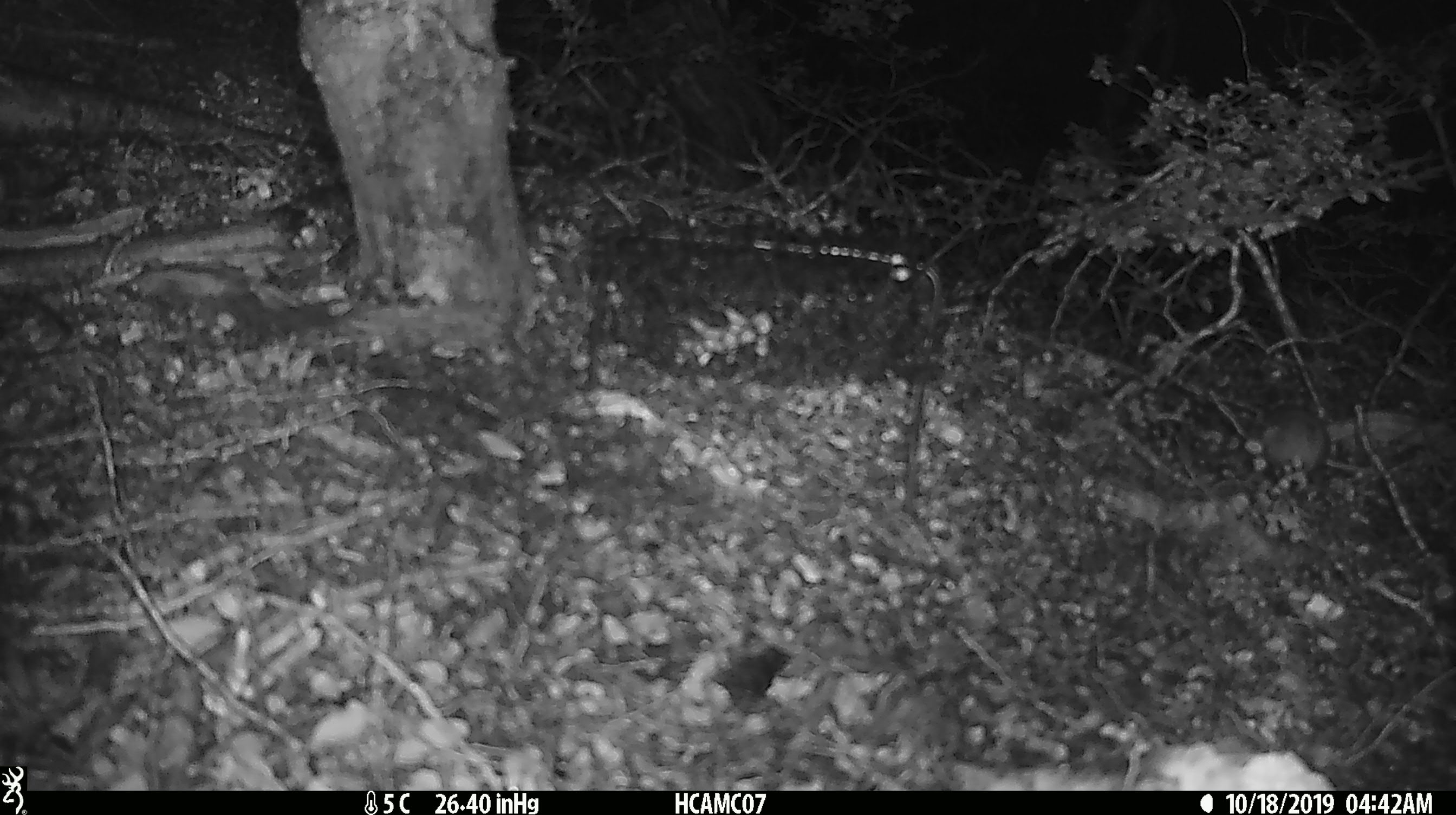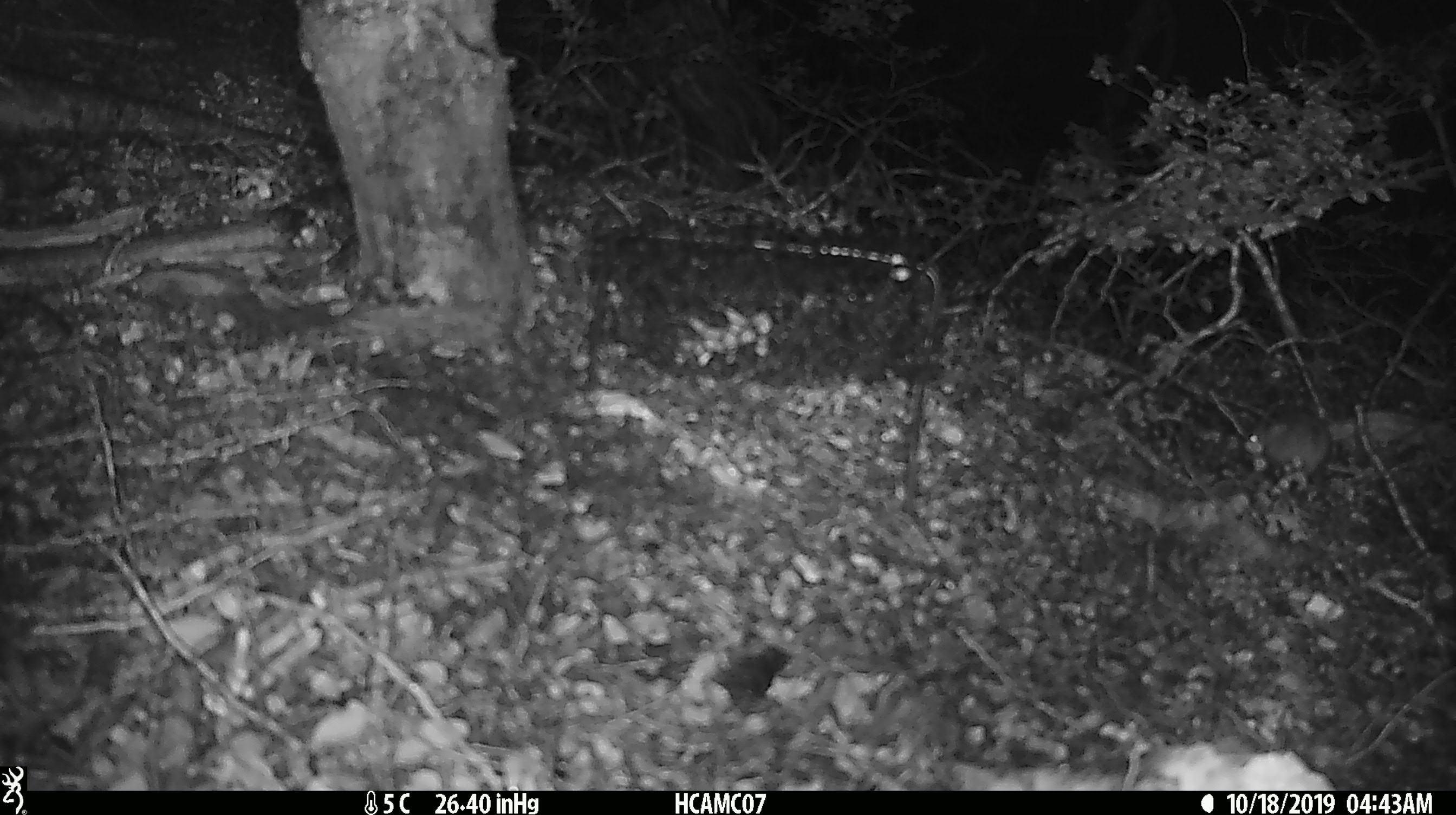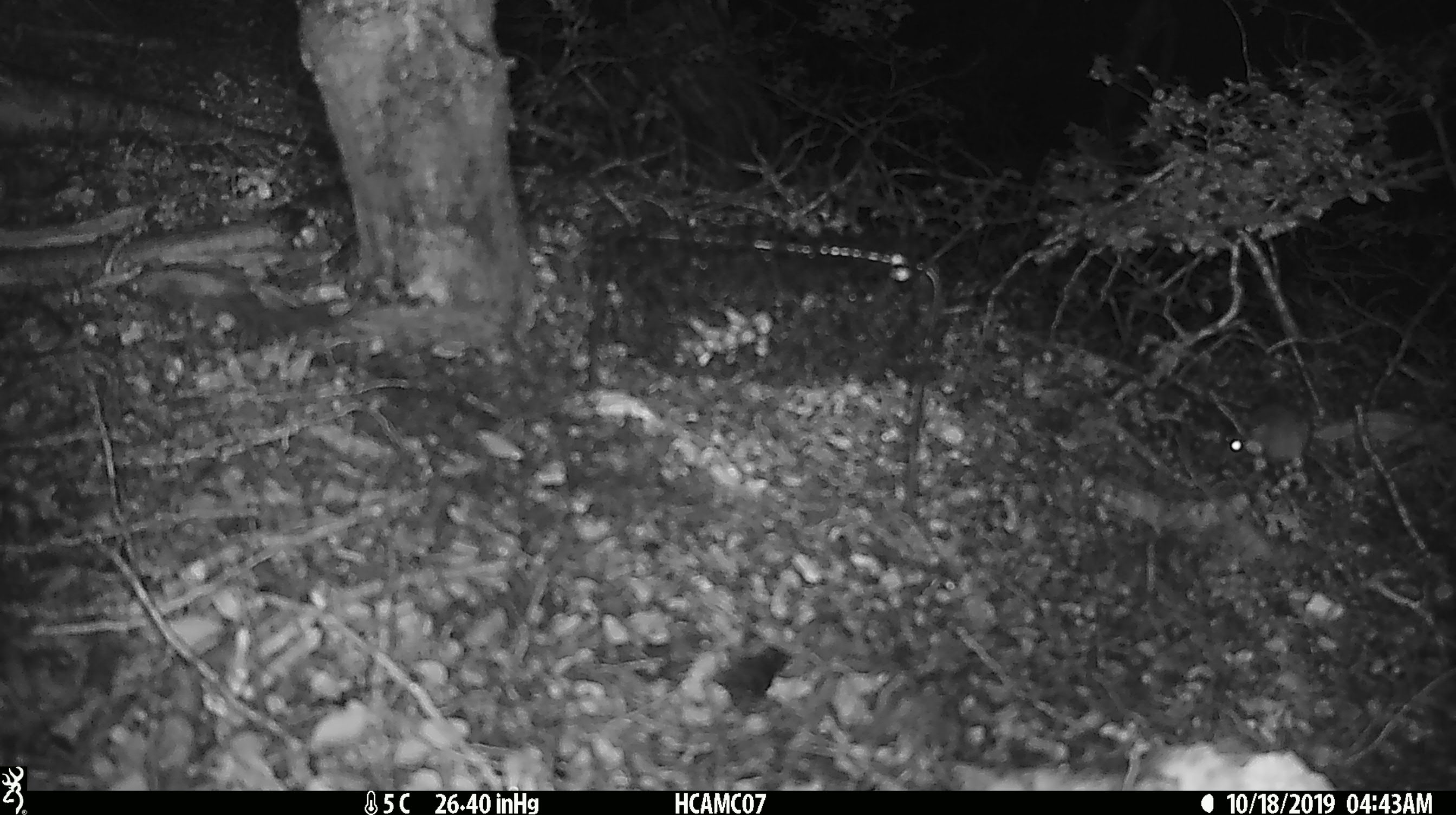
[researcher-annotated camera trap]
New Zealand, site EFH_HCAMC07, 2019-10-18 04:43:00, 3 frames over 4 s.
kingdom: Animalia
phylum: Chordata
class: Mammalia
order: Rodentia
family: Muridae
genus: Mus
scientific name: Mus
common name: mouse